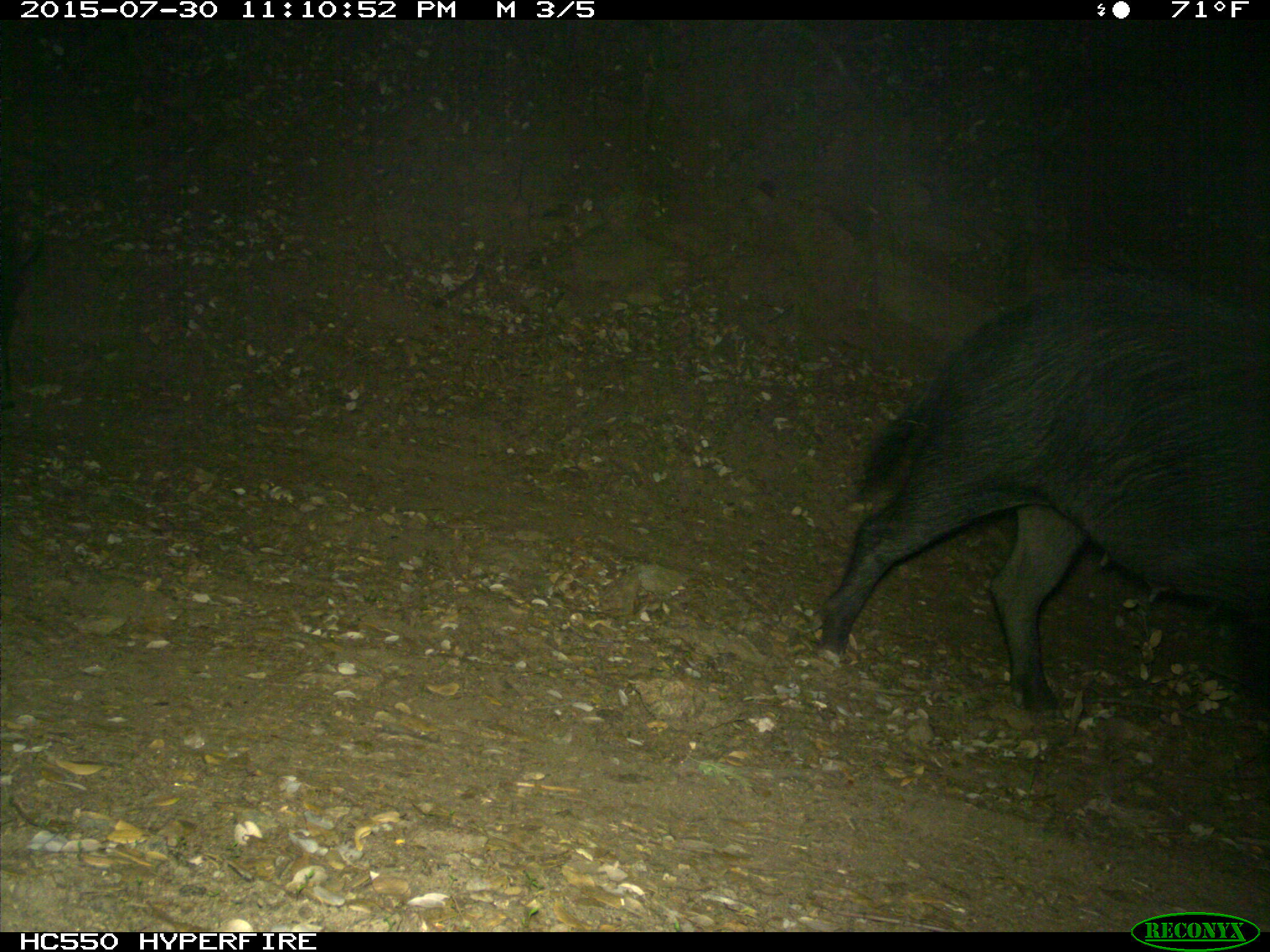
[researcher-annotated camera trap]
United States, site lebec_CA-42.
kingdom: Animalia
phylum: Chordata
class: Mammalia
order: Artiodactyla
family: Suidae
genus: Sus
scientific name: Sus scrofa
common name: wild boar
Sus scrofa (wild boar).